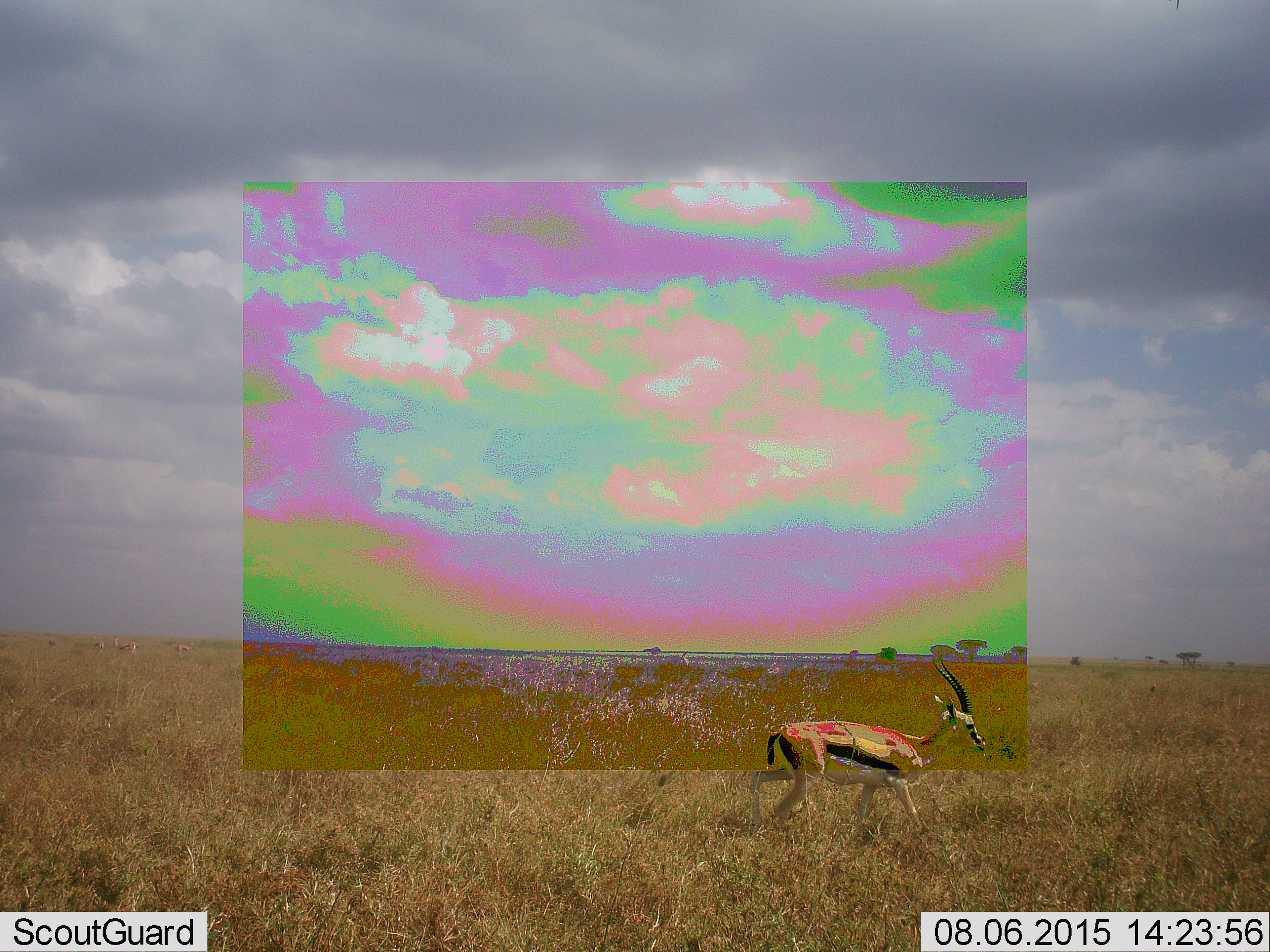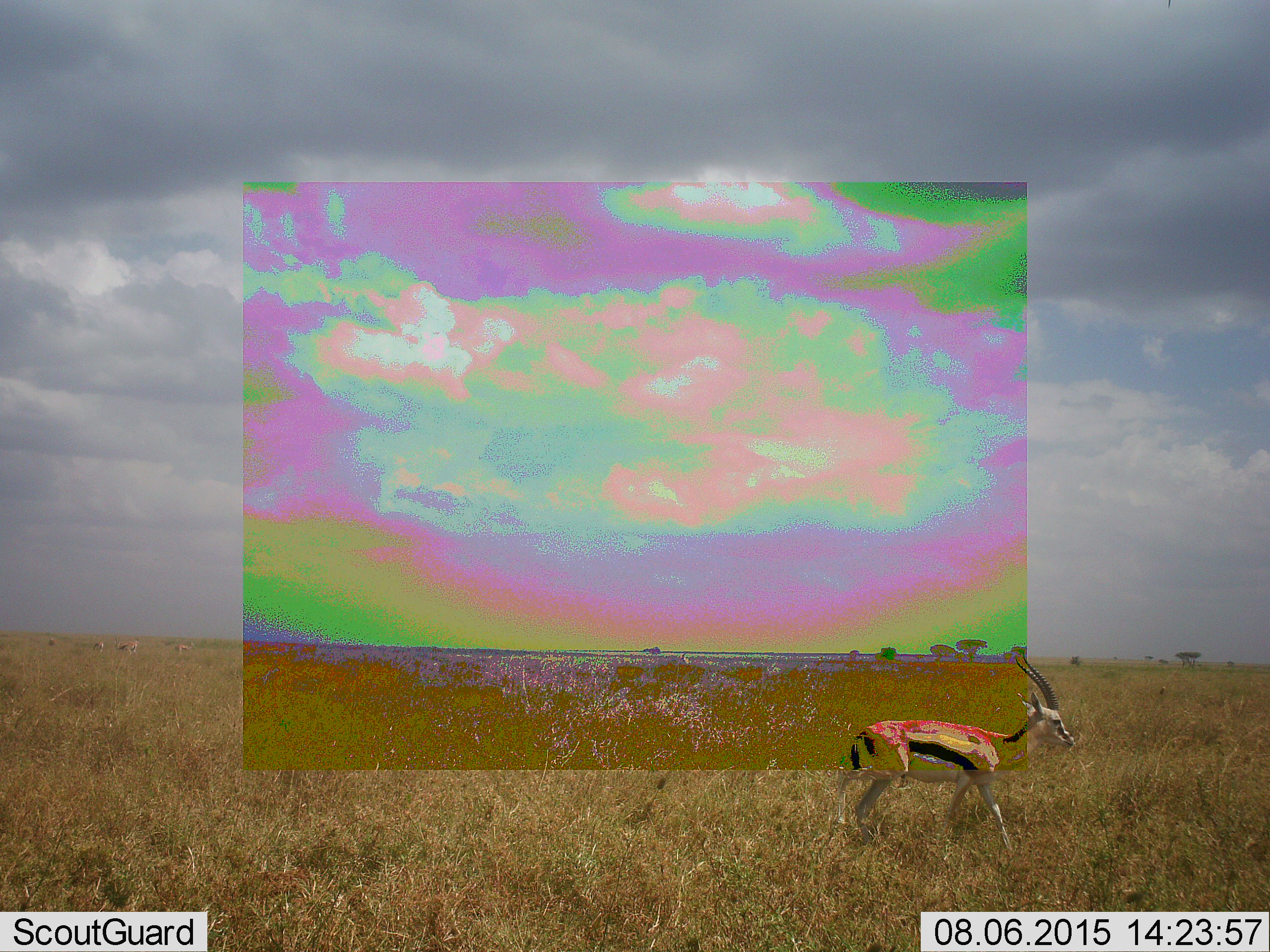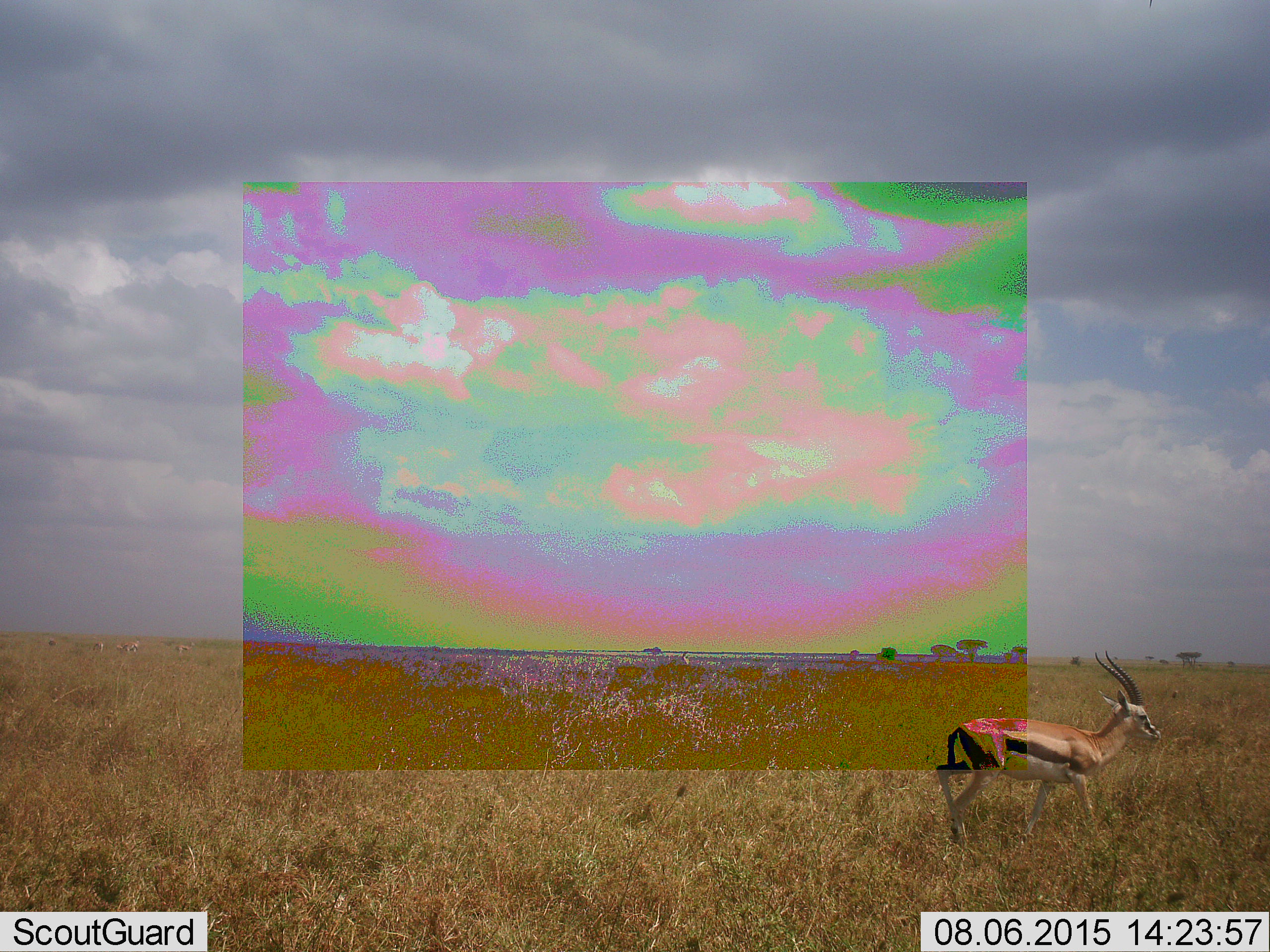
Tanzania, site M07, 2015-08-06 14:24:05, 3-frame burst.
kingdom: Animalia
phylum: Chordata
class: Mammalia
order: Artiodactyla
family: Bovidae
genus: Eudorcas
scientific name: Eudorcas thomsonii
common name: thomson's gazelle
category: gazellethomsons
Gazellethomsons (thomson's gazelle) (Eudorcas thomsonii), count 1. Behavior (volunteer vote fractions): standing 11%, resting 0%, moving 100%, interacting 0%. Young present (vote fraction): 0%. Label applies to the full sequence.